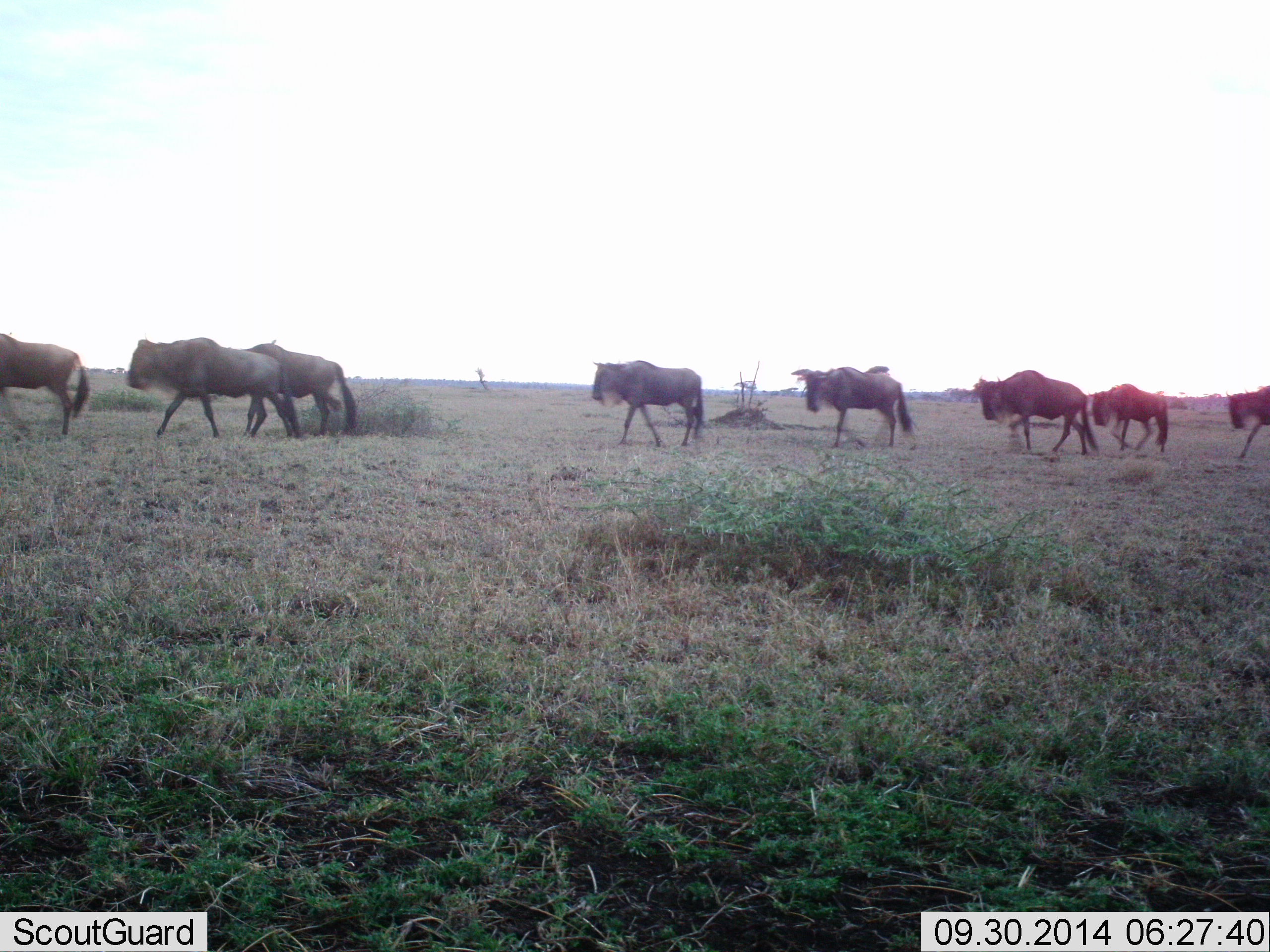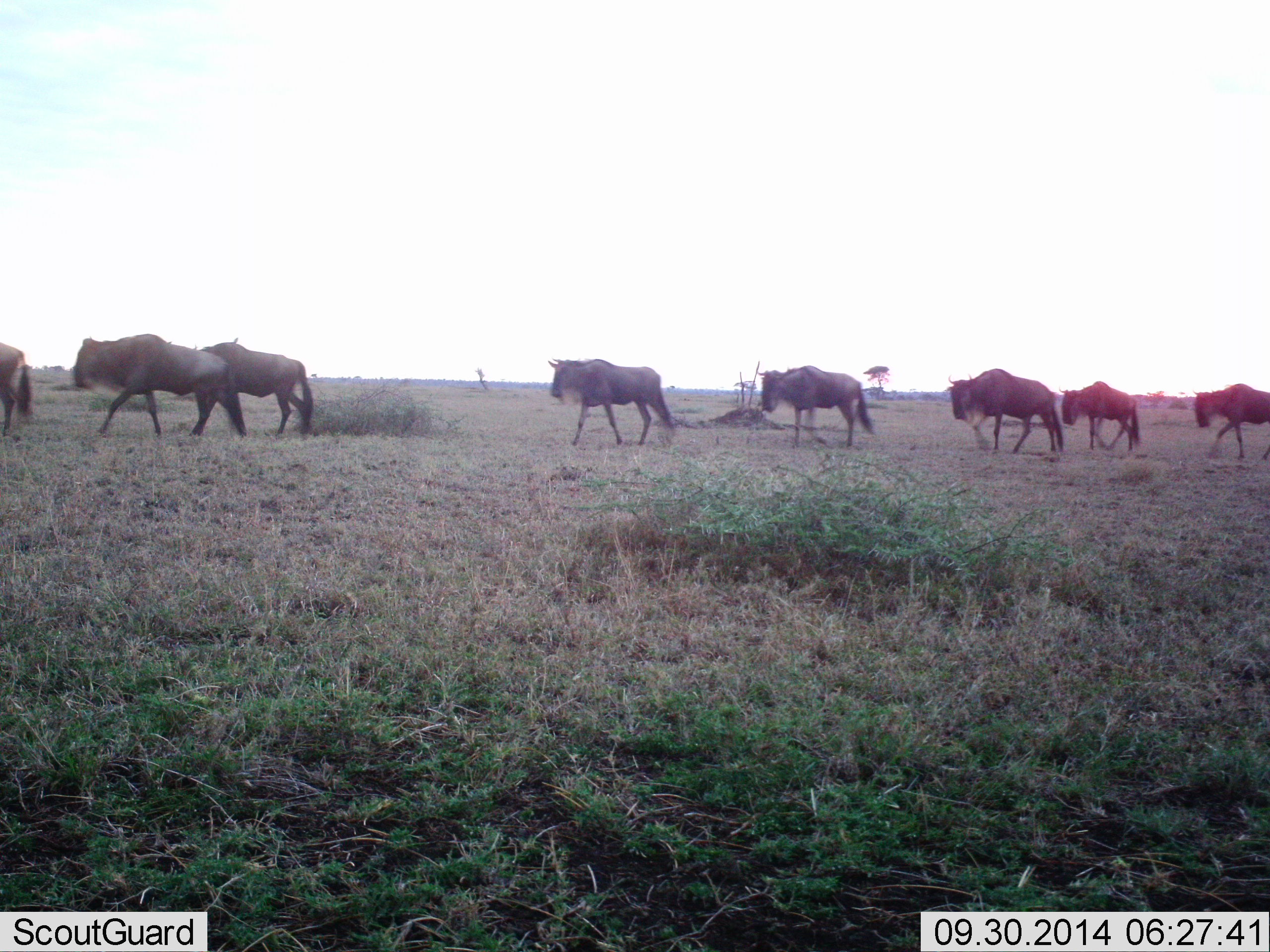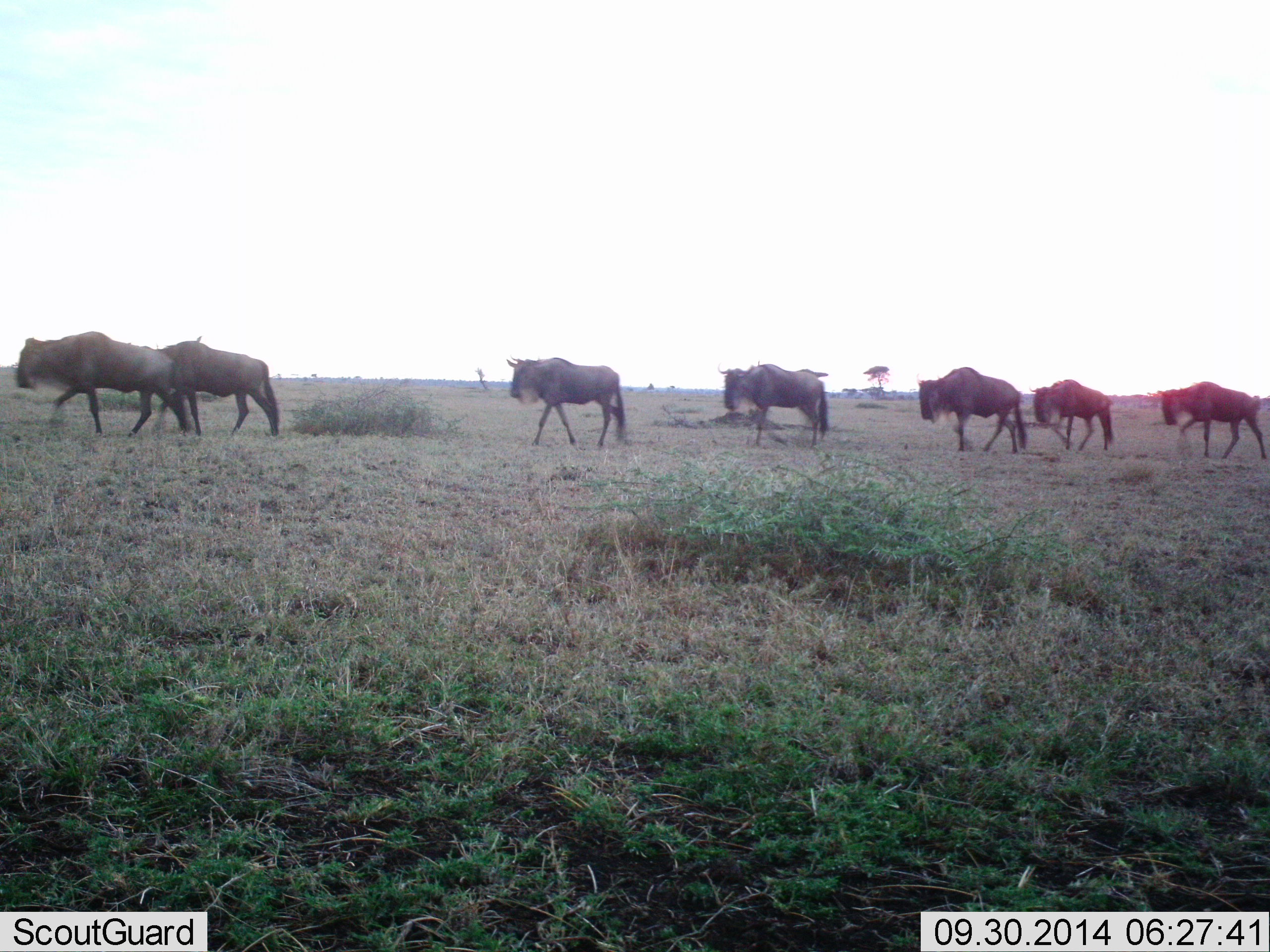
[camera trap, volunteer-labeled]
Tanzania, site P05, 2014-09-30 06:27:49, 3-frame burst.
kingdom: Animalia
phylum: Chordata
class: Mammalia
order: Artiodactyla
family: Bovidae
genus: Connochaetes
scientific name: Connochaetes taurinus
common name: blue wildebeest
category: wildebeest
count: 8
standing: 0%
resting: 0%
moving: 100%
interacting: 0%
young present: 0%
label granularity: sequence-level